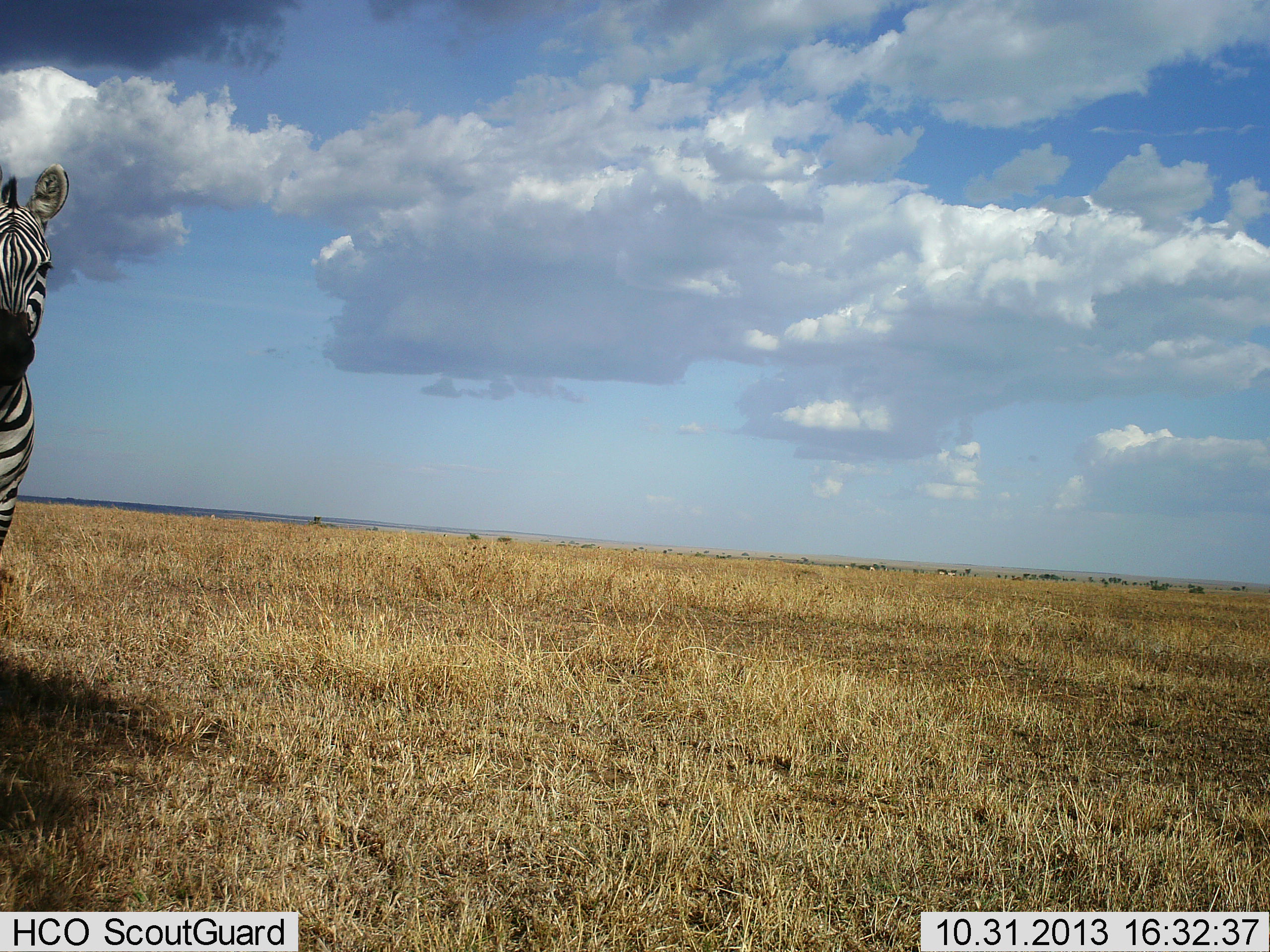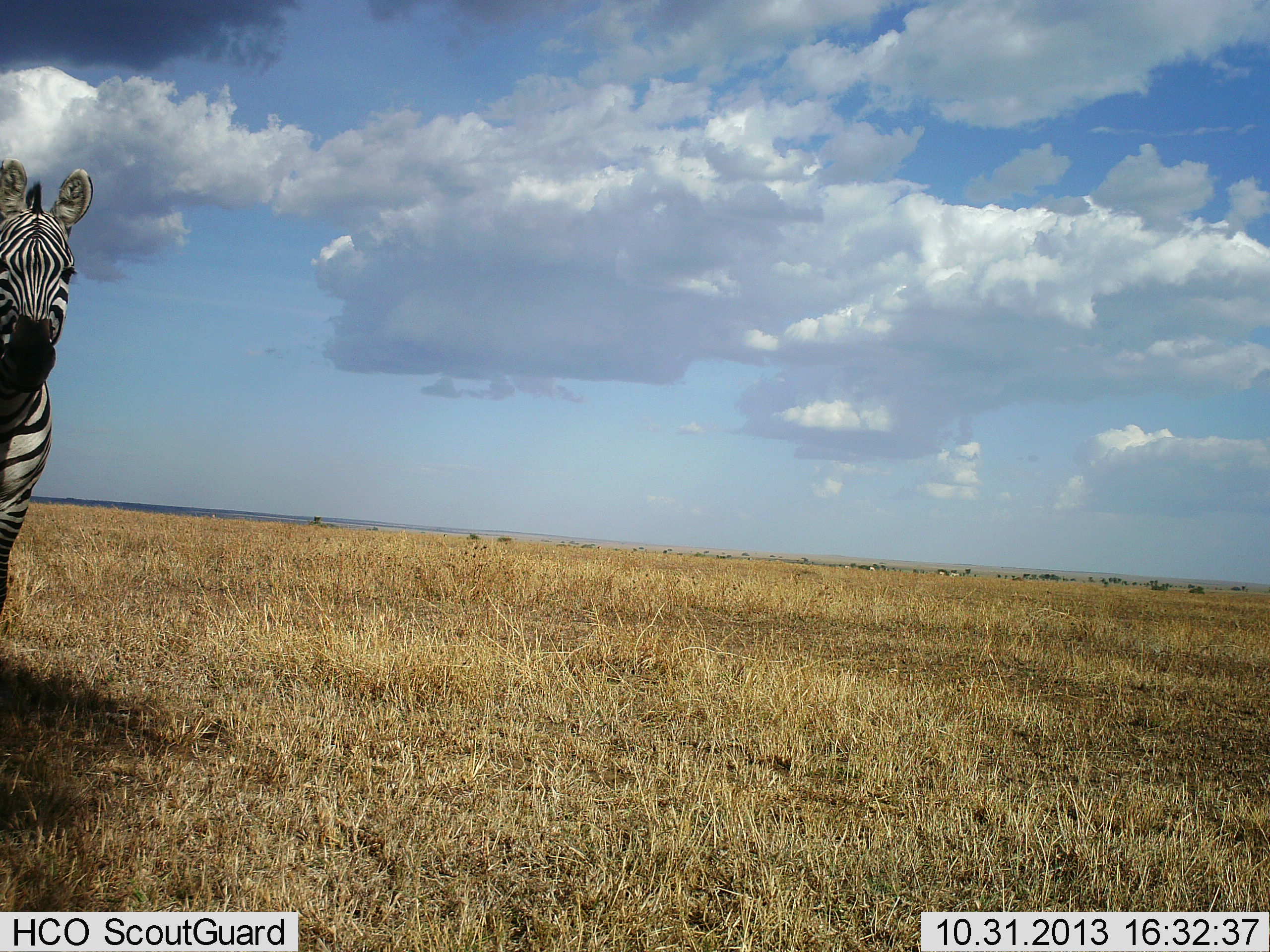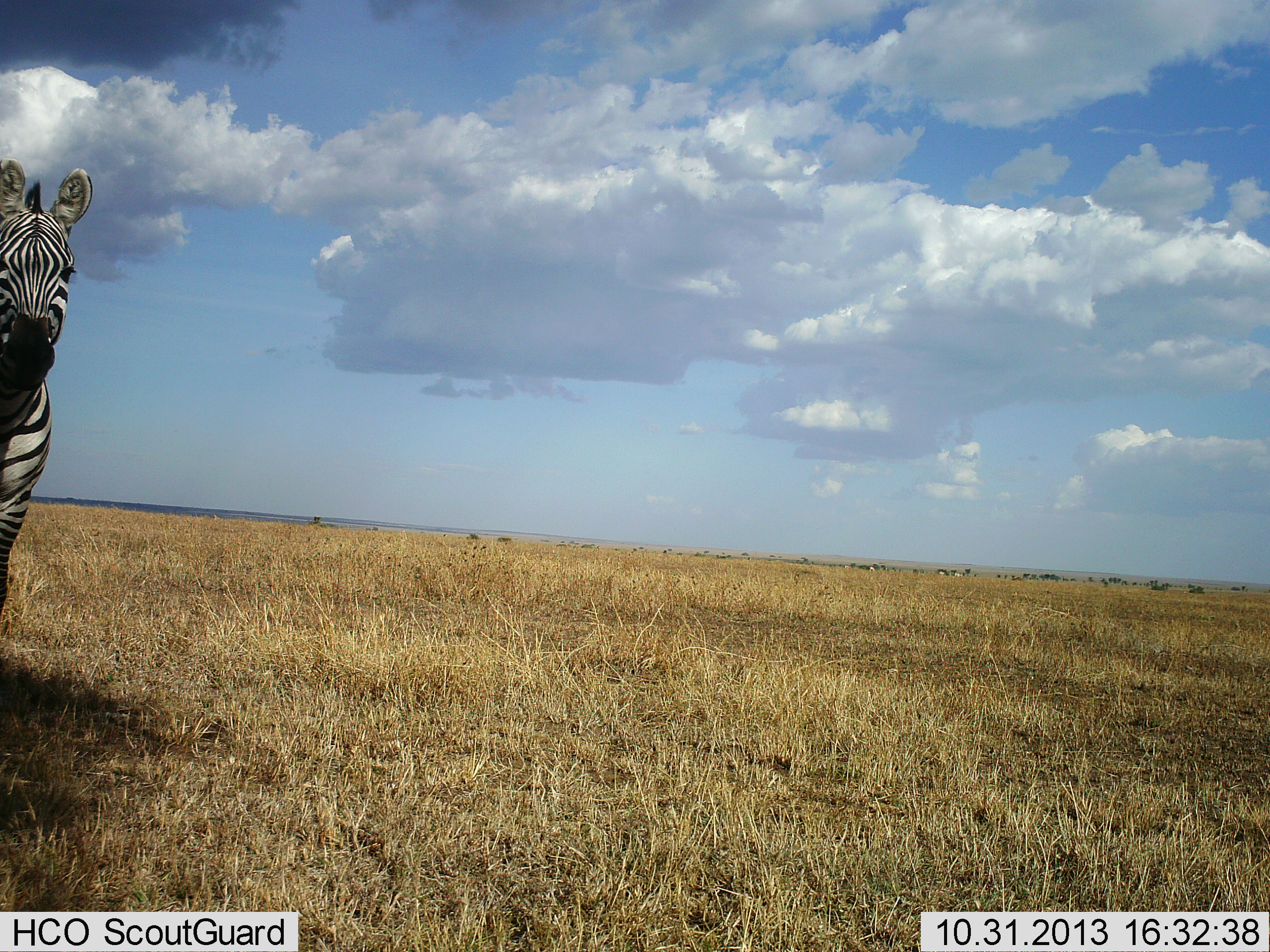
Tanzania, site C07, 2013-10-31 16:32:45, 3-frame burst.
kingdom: Animalia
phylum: Chordata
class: Mammalia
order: Perissodactyla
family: Equidae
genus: Equus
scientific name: Equus quagga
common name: plains zebra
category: zebra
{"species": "zebra (plains zebra) (Equus quagga)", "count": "1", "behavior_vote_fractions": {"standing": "90%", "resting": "0%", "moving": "20%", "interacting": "0%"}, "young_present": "0%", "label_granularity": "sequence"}